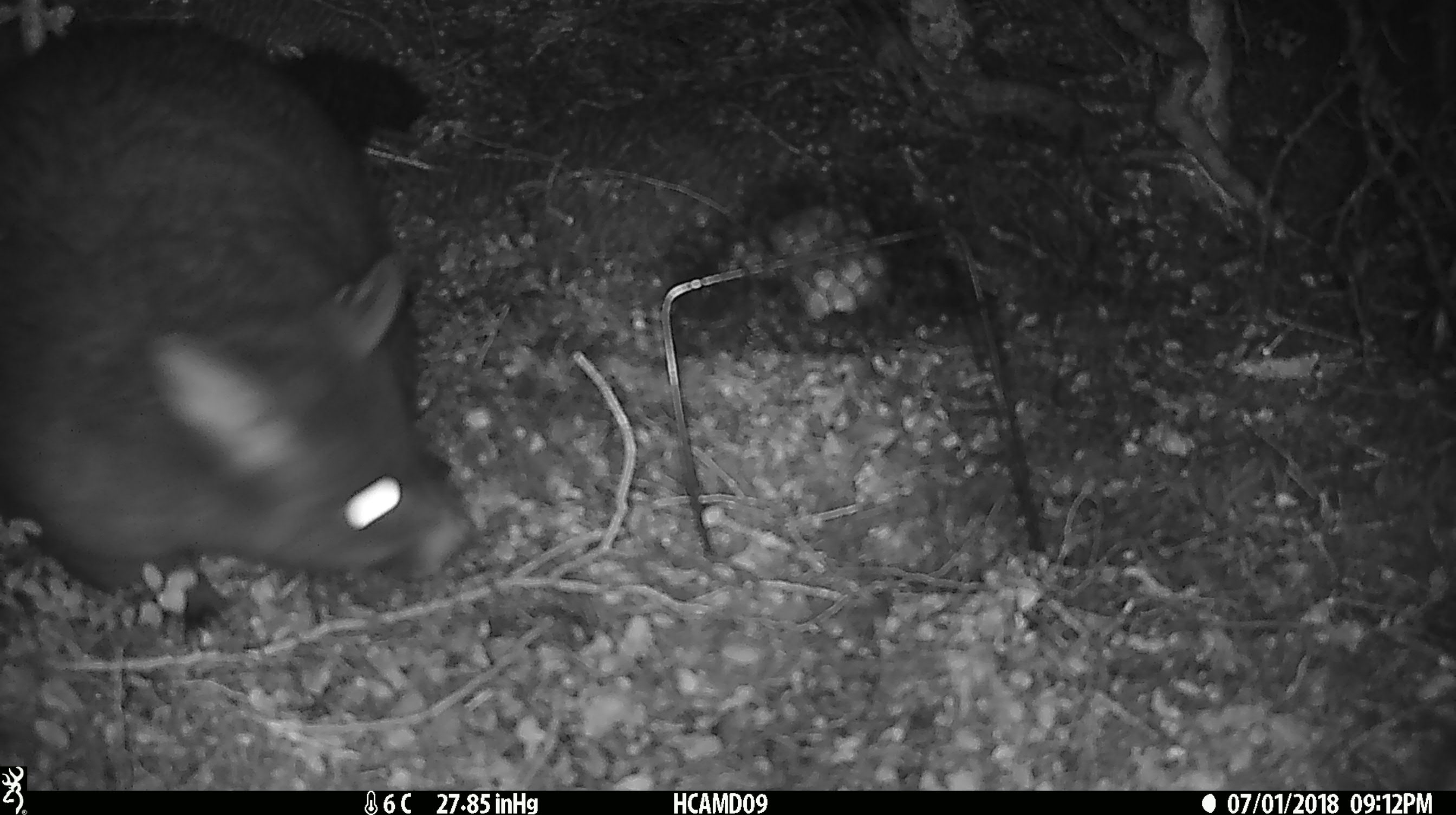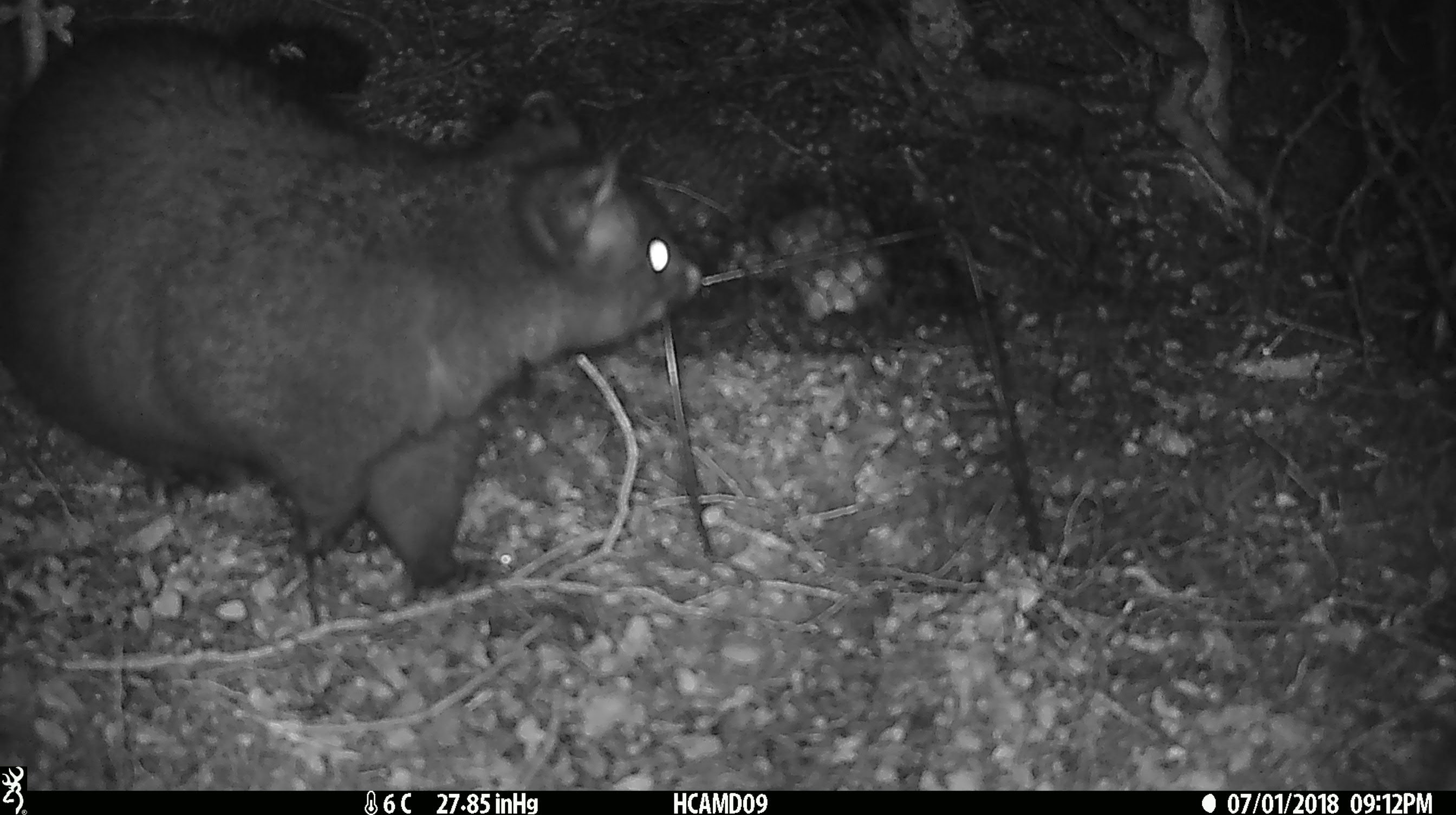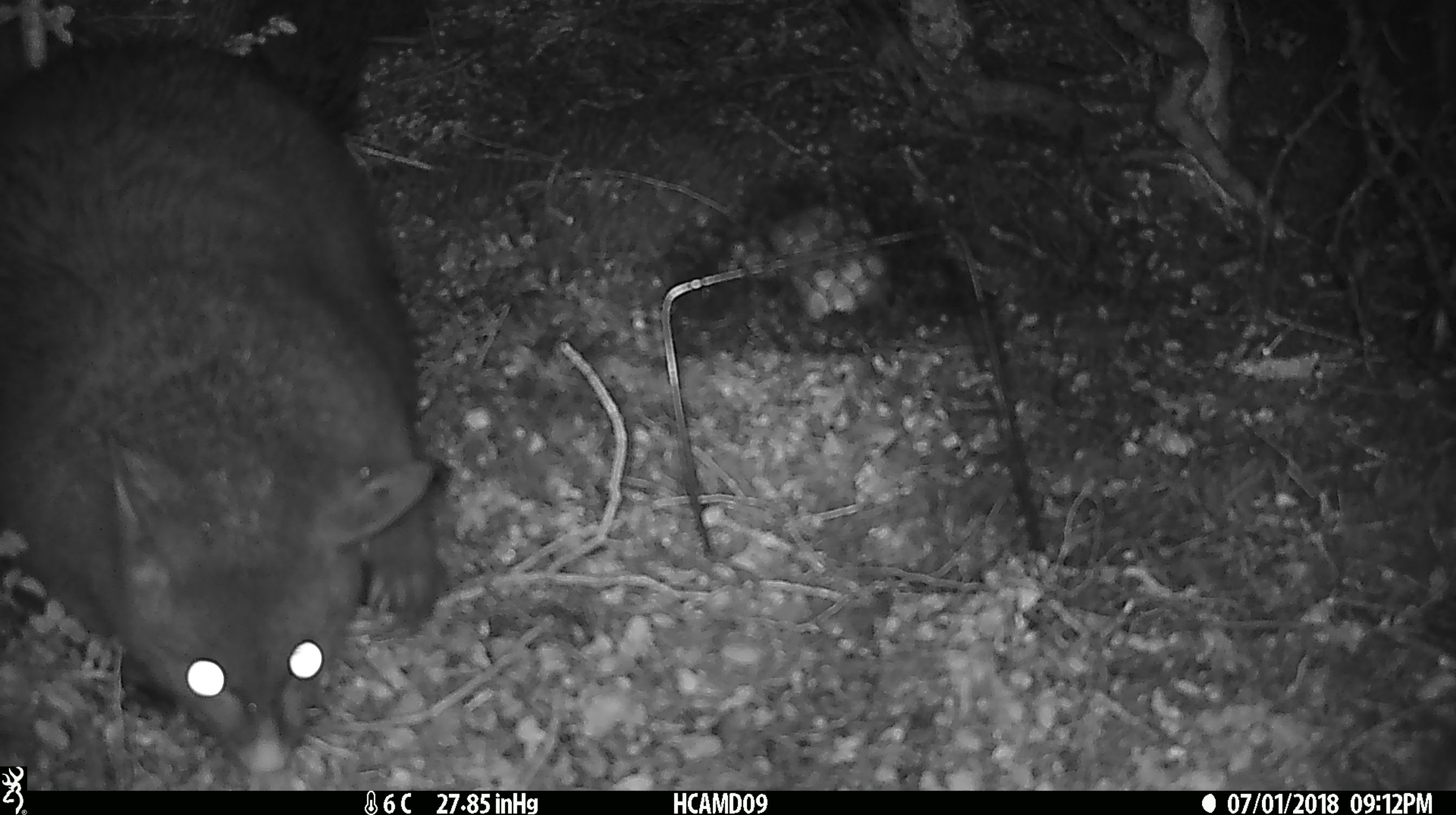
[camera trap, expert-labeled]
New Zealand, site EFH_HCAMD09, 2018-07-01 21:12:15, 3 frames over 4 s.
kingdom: Animalia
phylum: Chordata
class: Mammalia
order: Diprotodontia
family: Phalangeridae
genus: Trichosurus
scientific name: Trichosurus vulpecula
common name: common brushtail possum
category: possum